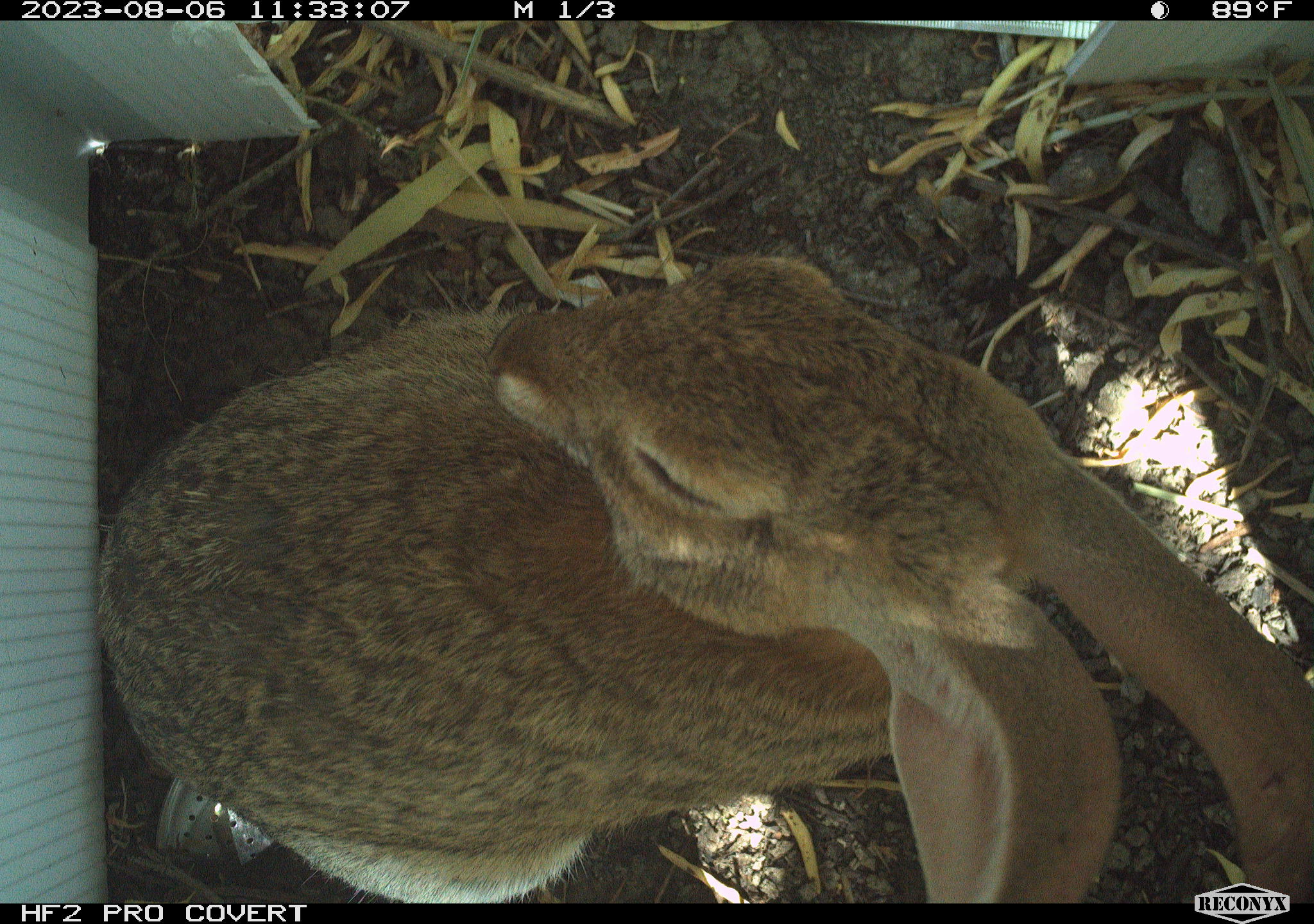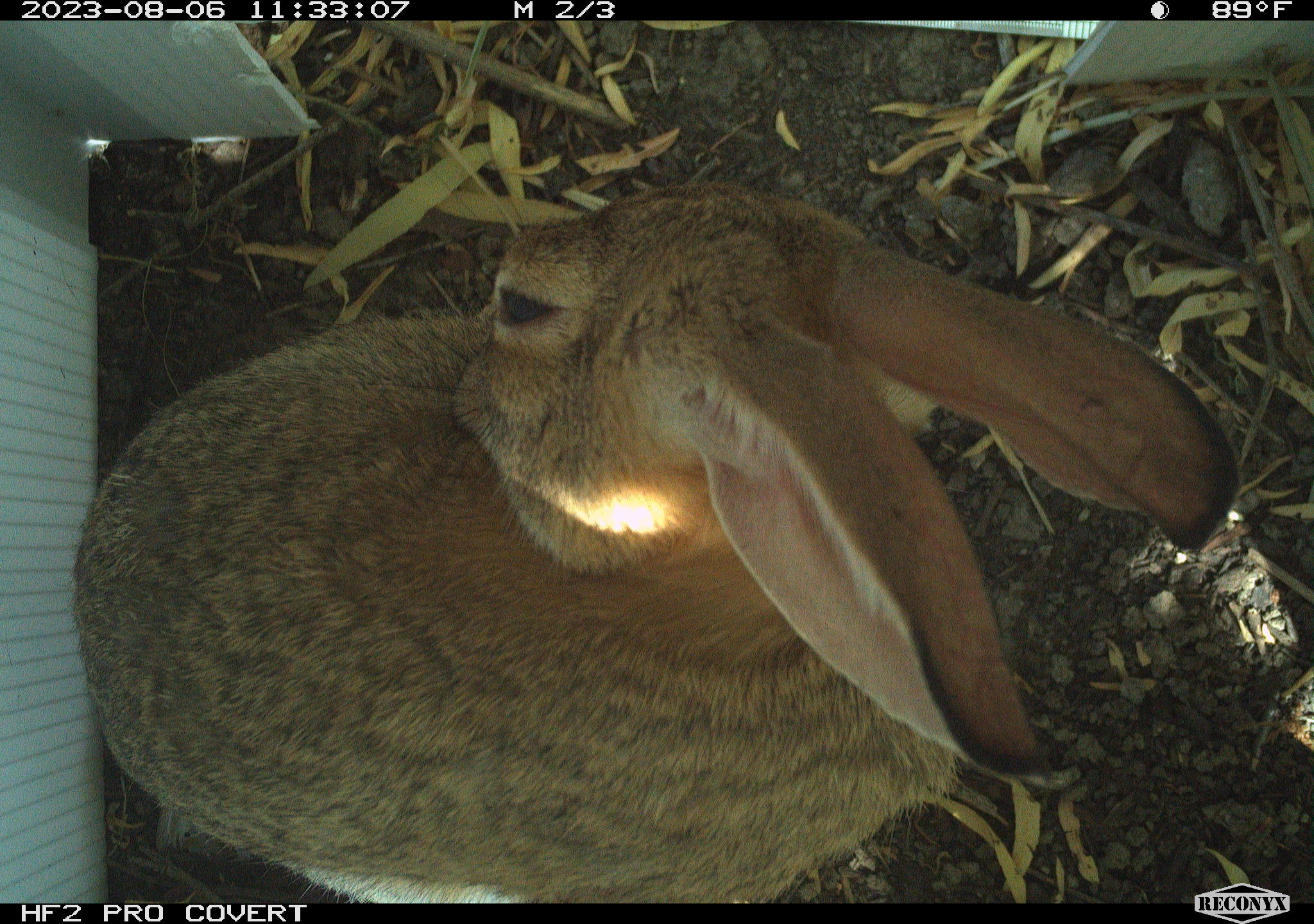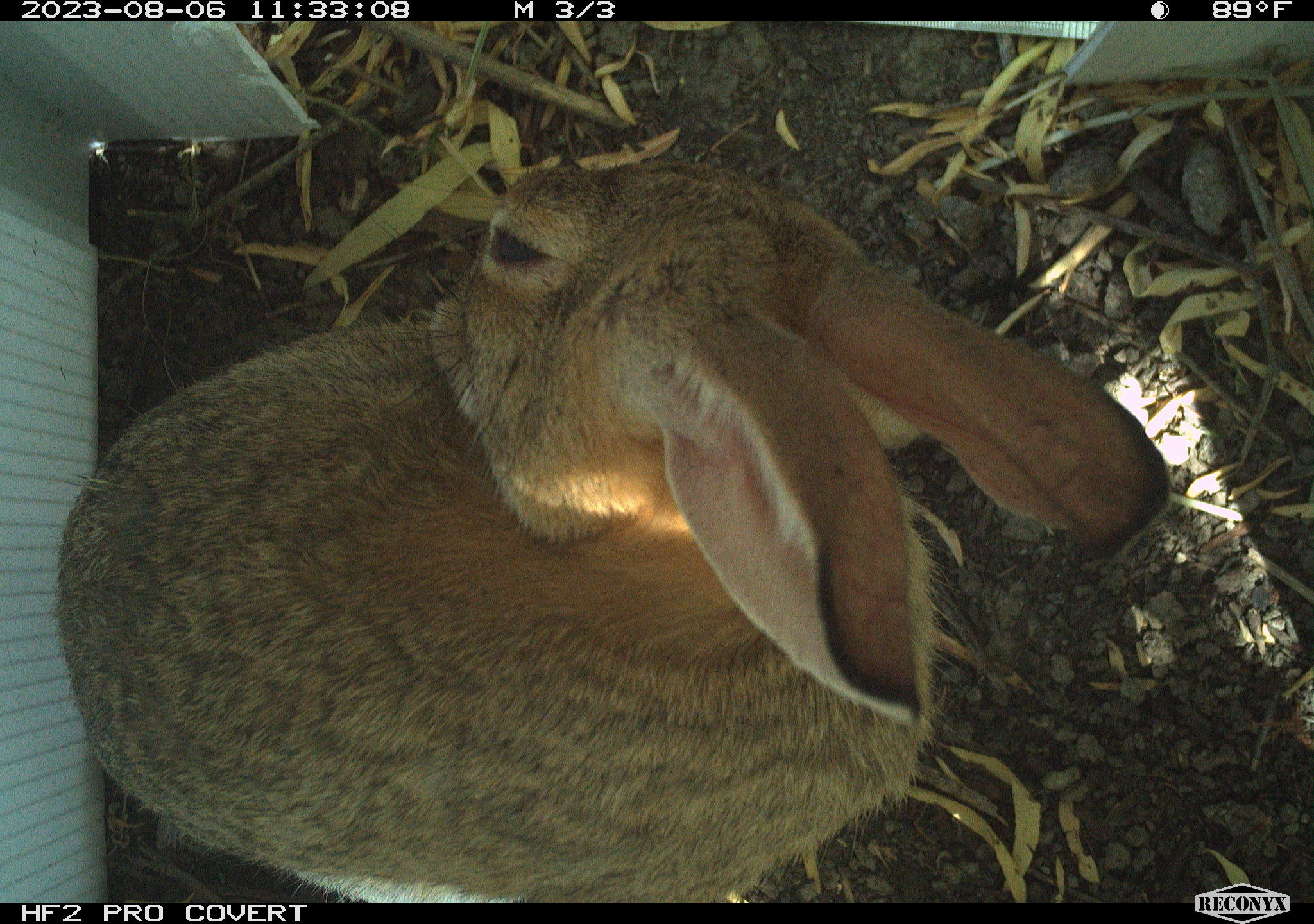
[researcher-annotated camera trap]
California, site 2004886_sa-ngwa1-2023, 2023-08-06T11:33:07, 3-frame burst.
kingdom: Animalia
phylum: Chordata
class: Mammalia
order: Lagomorpha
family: Leporidae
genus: Sylvilagus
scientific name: Sylvilagus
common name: cottontail rabbits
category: sylvilagus species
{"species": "sylvilagus species (cottontail rabbits) (Sylvilagus)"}